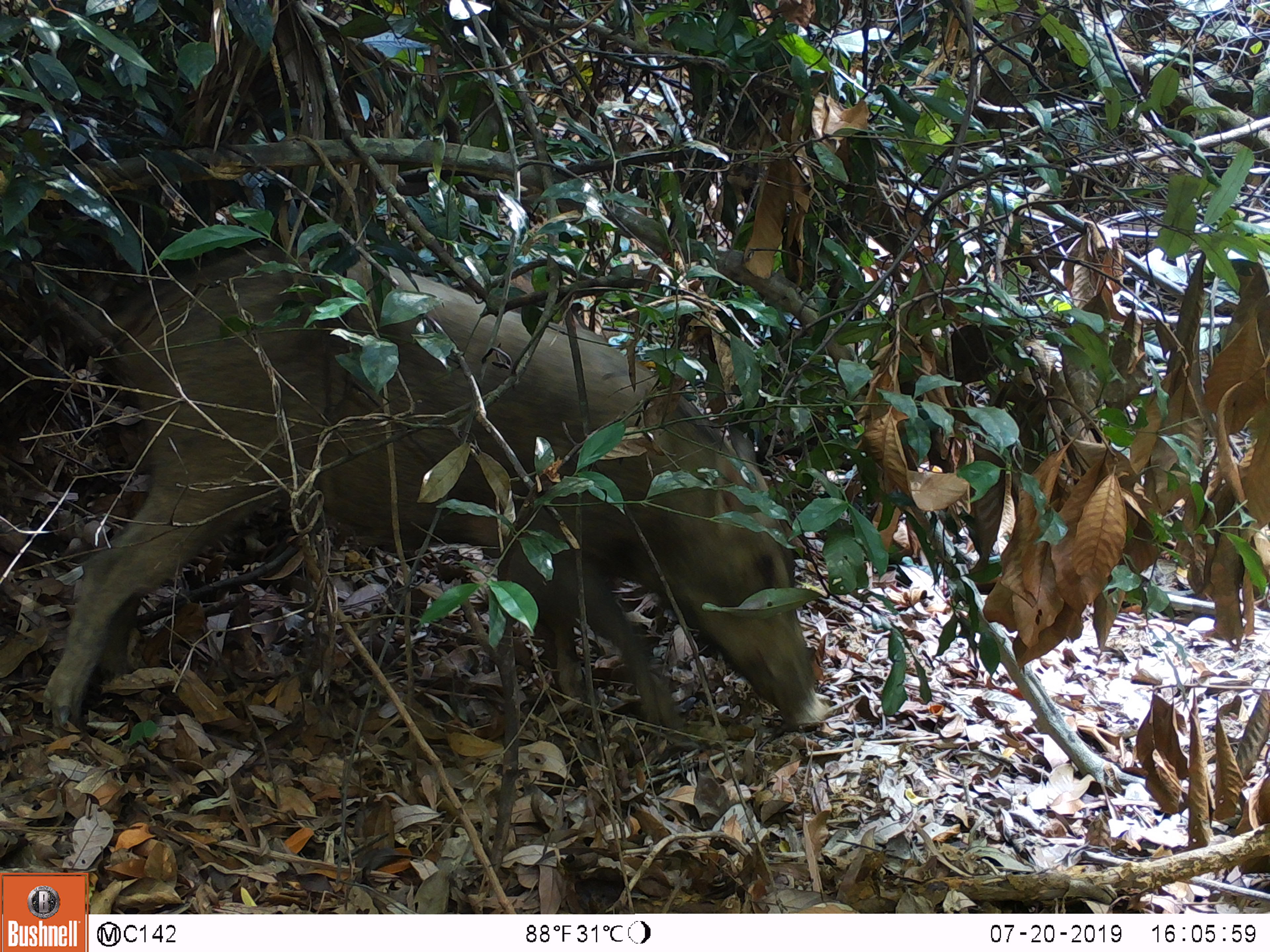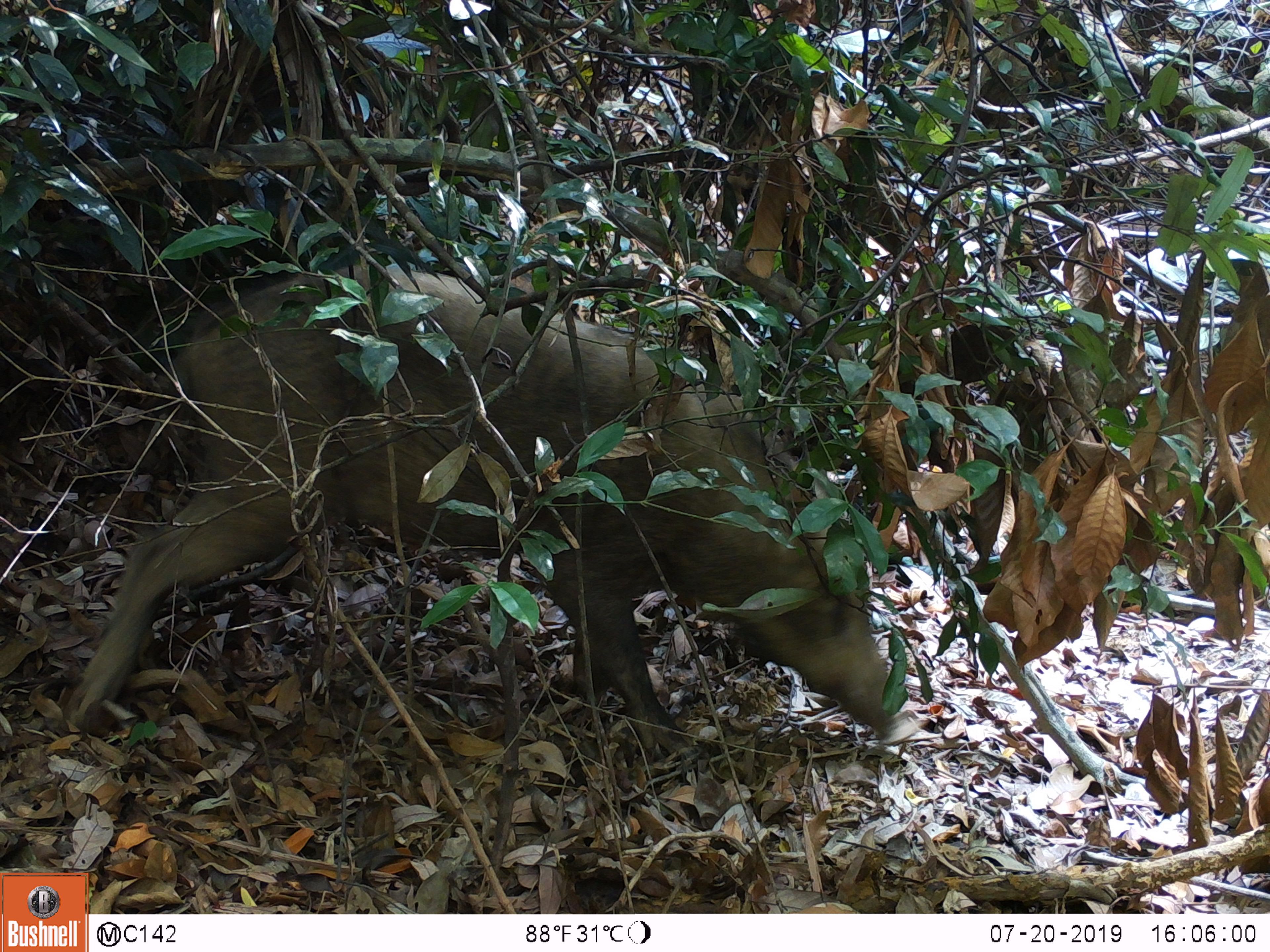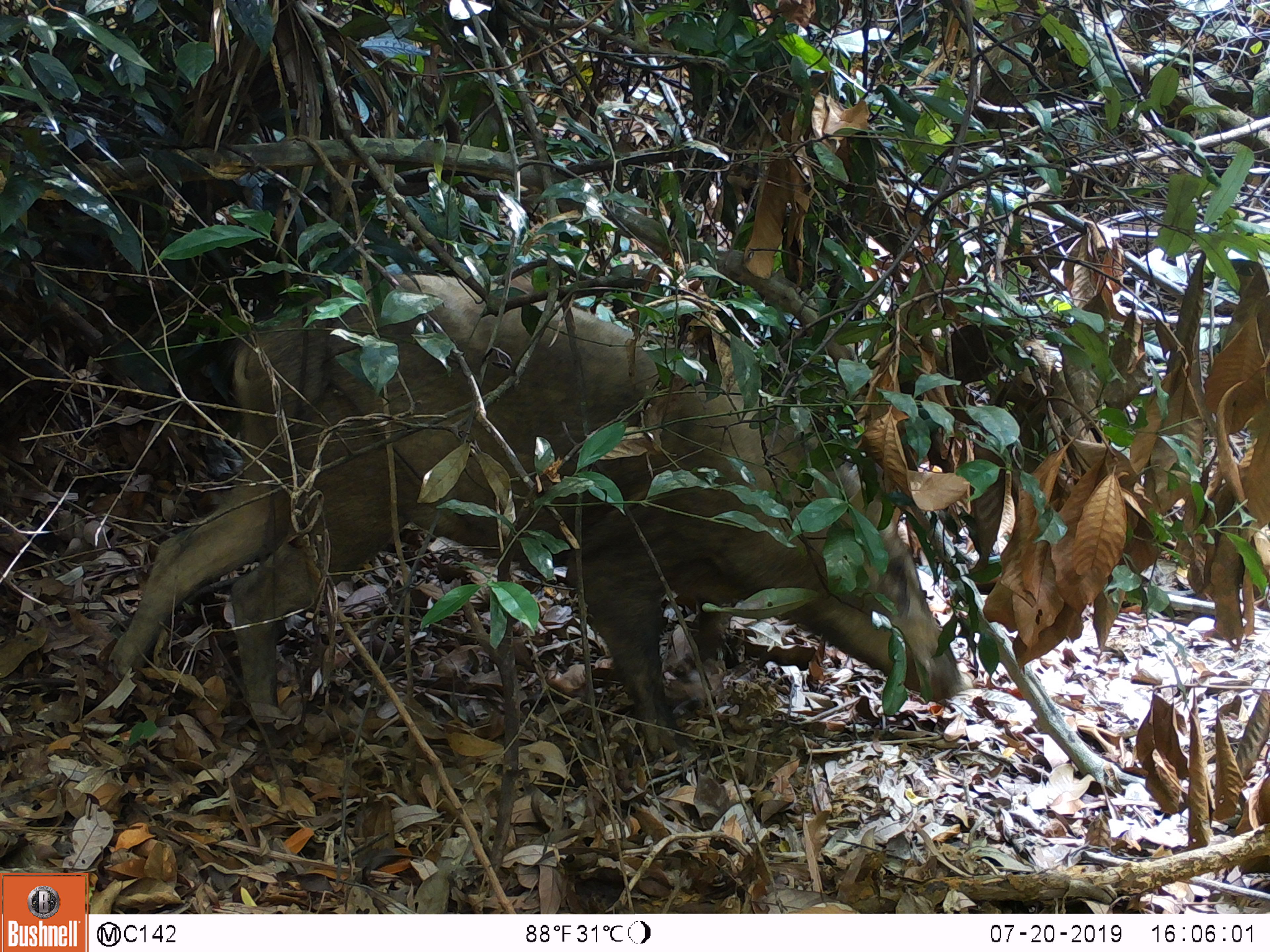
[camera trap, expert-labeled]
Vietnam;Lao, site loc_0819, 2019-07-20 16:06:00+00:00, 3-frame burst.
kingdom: Animalia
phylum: Chordata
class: Mammalia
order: Artiodactyla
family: Suidae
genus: Sus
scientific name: Sus scrofa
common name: eurasian wild pig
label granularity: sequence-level